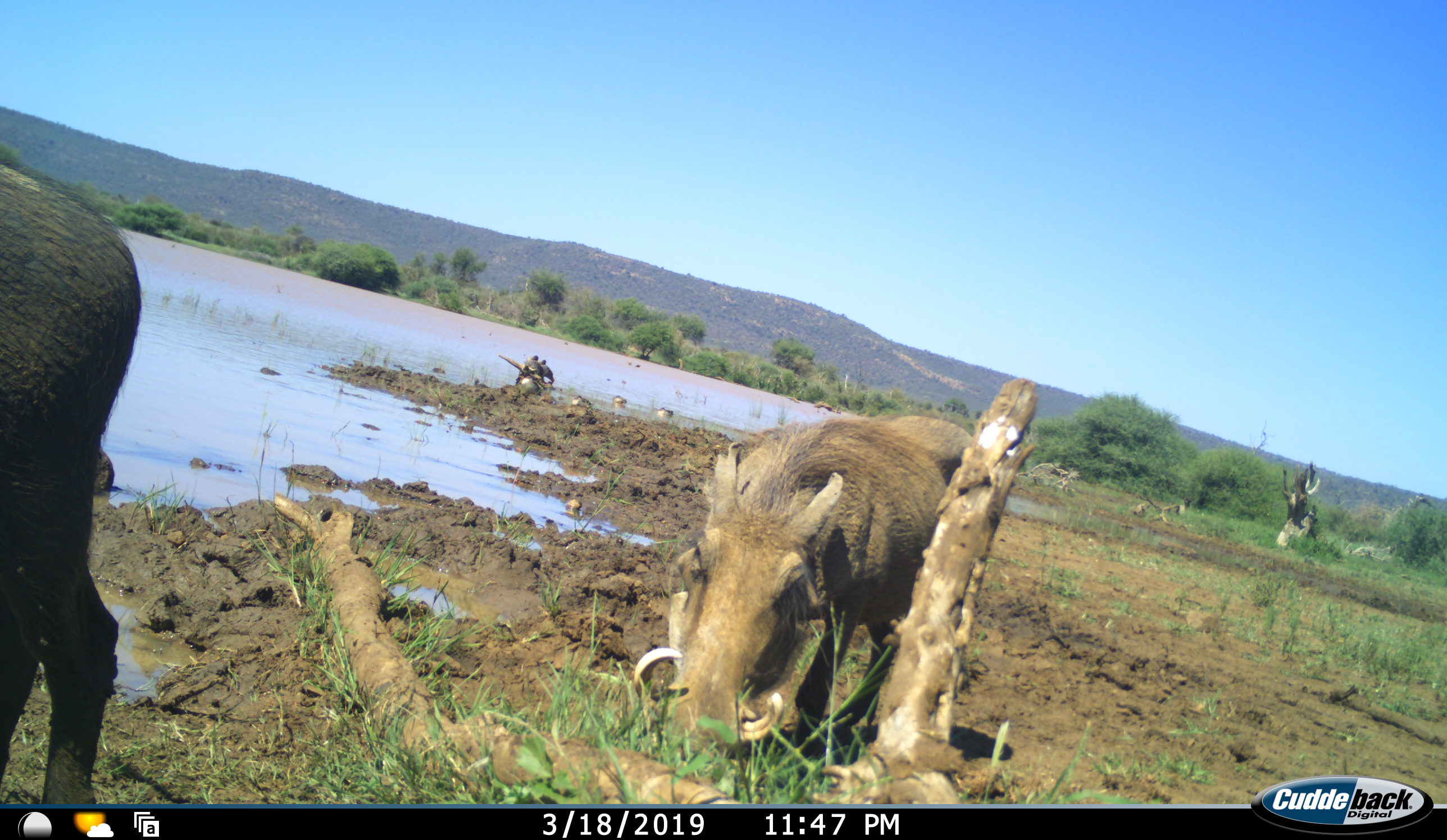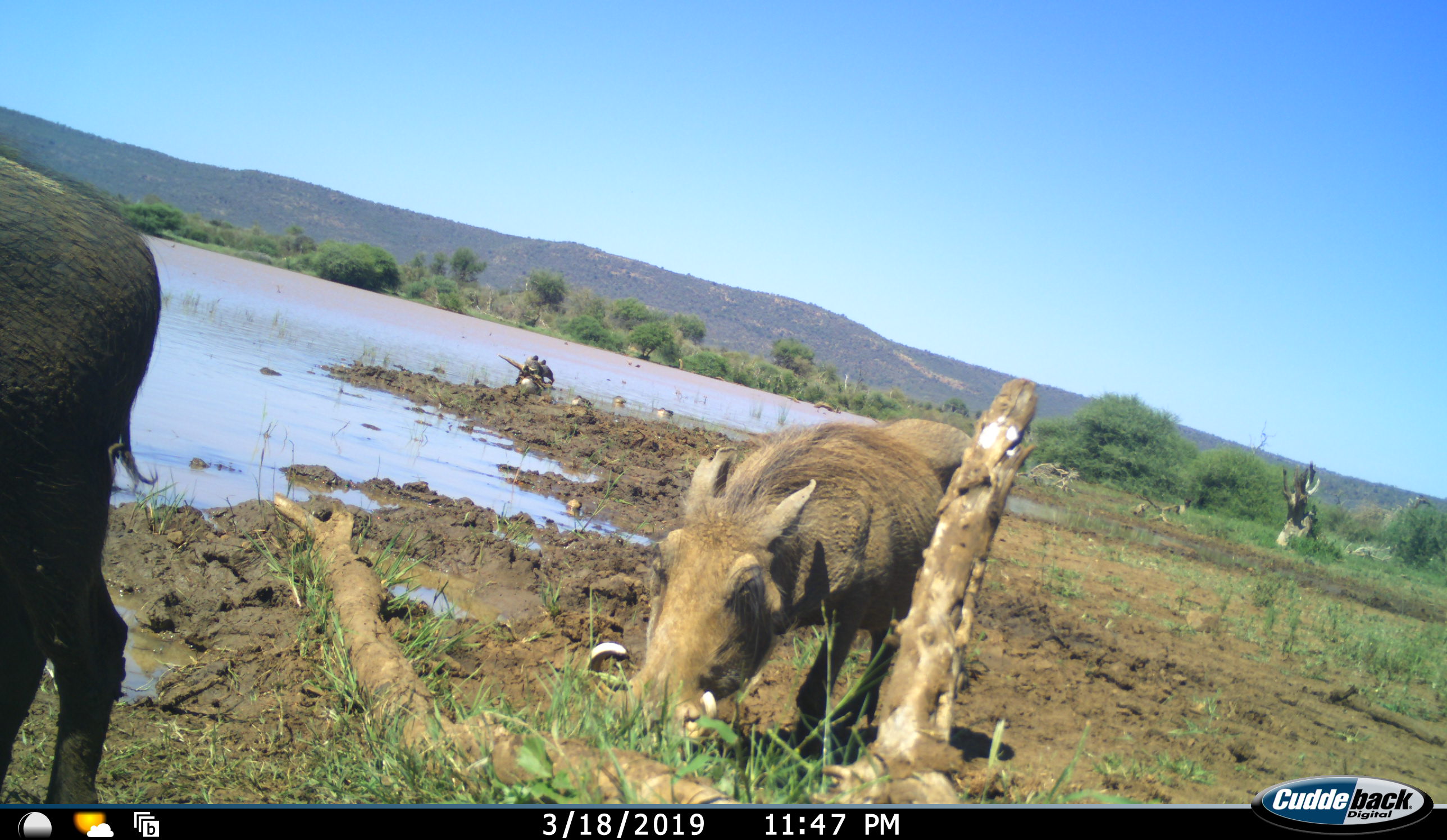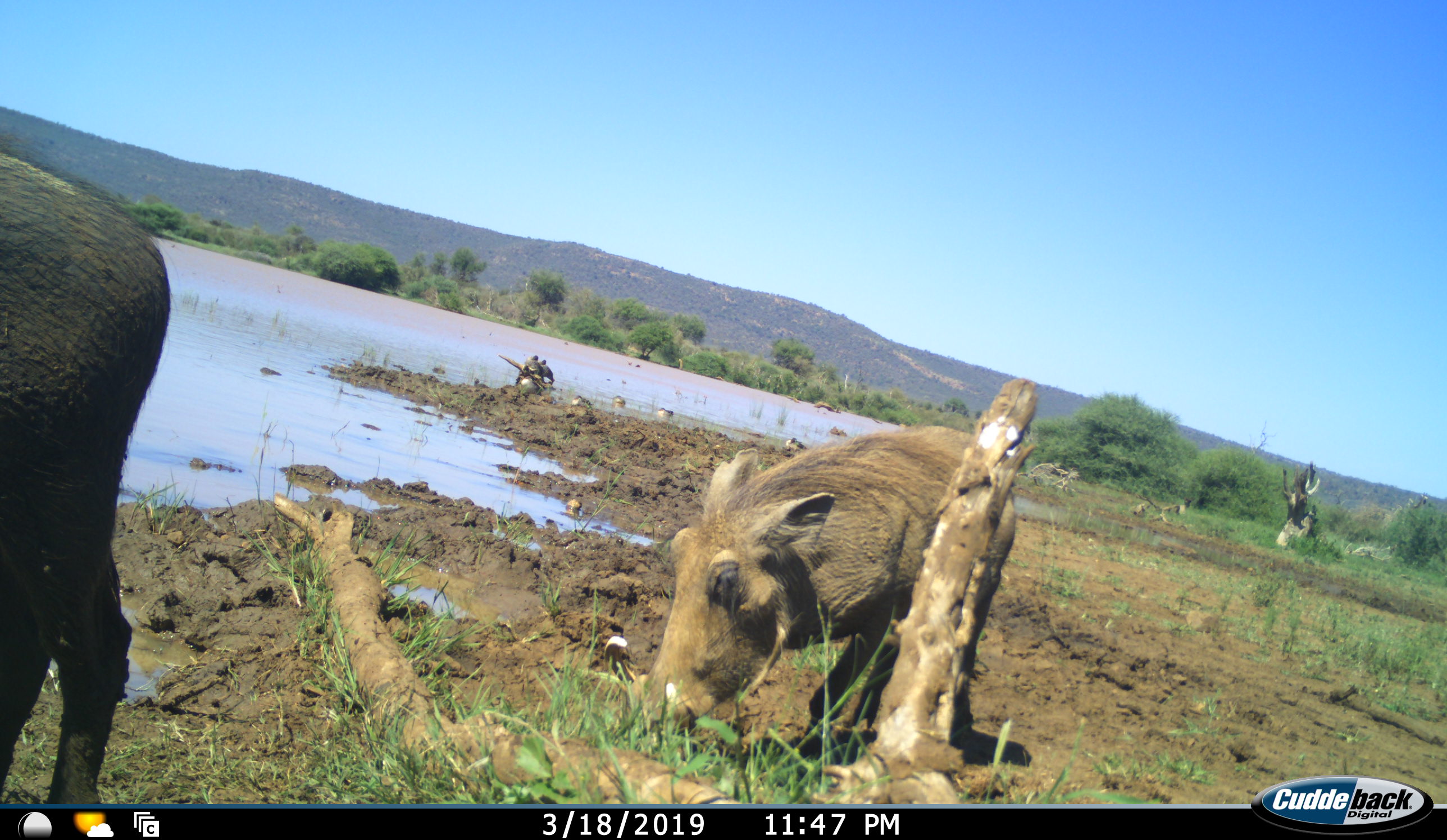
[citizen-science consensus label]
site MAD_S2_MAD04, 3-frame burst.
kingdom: Animalia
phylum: Chordata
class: Mammalia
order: Artiodactyla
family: Suidae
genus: Phacochoerus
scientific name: Phacochoerus africanus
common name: warthog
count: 2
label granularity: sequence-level